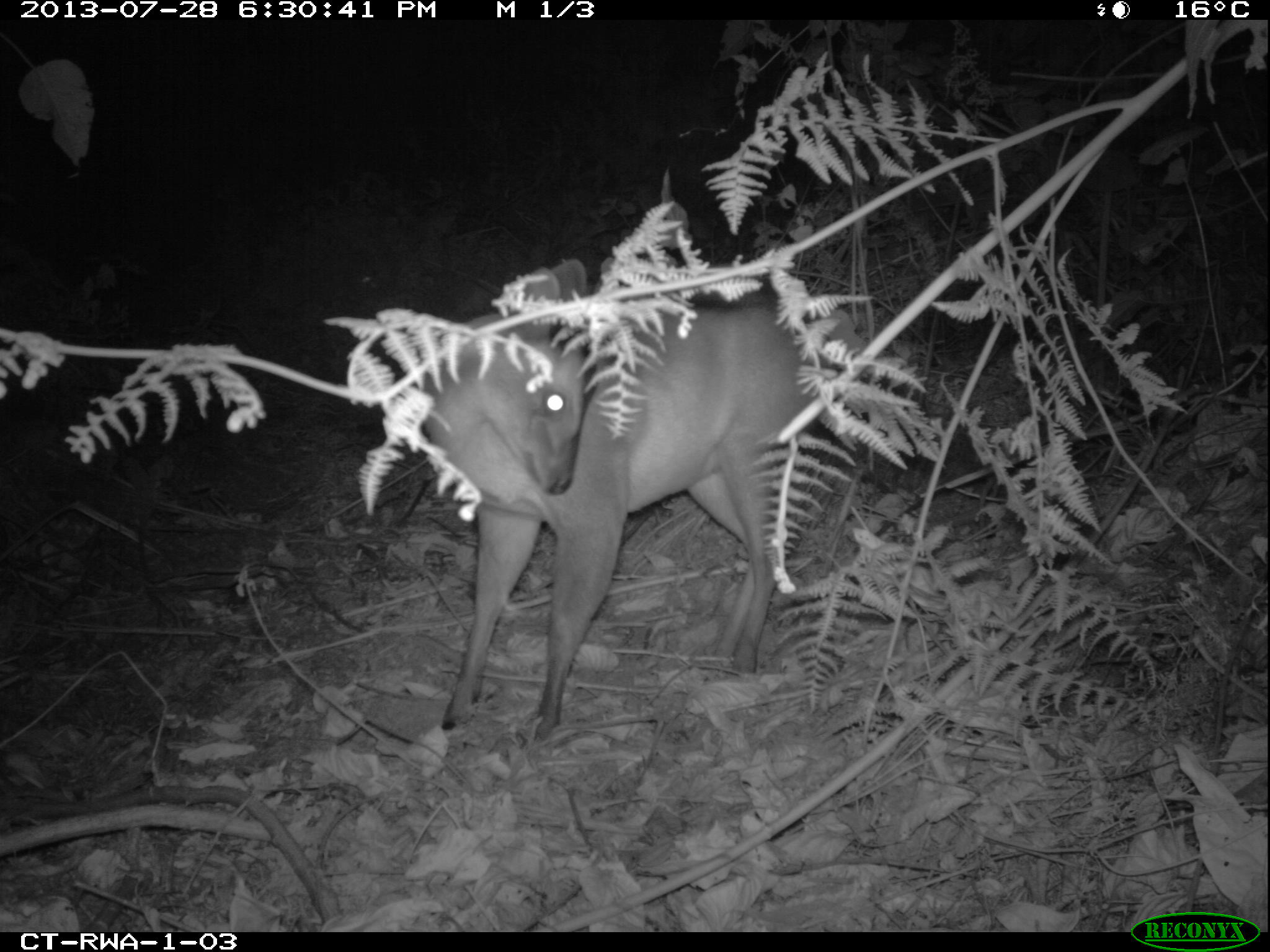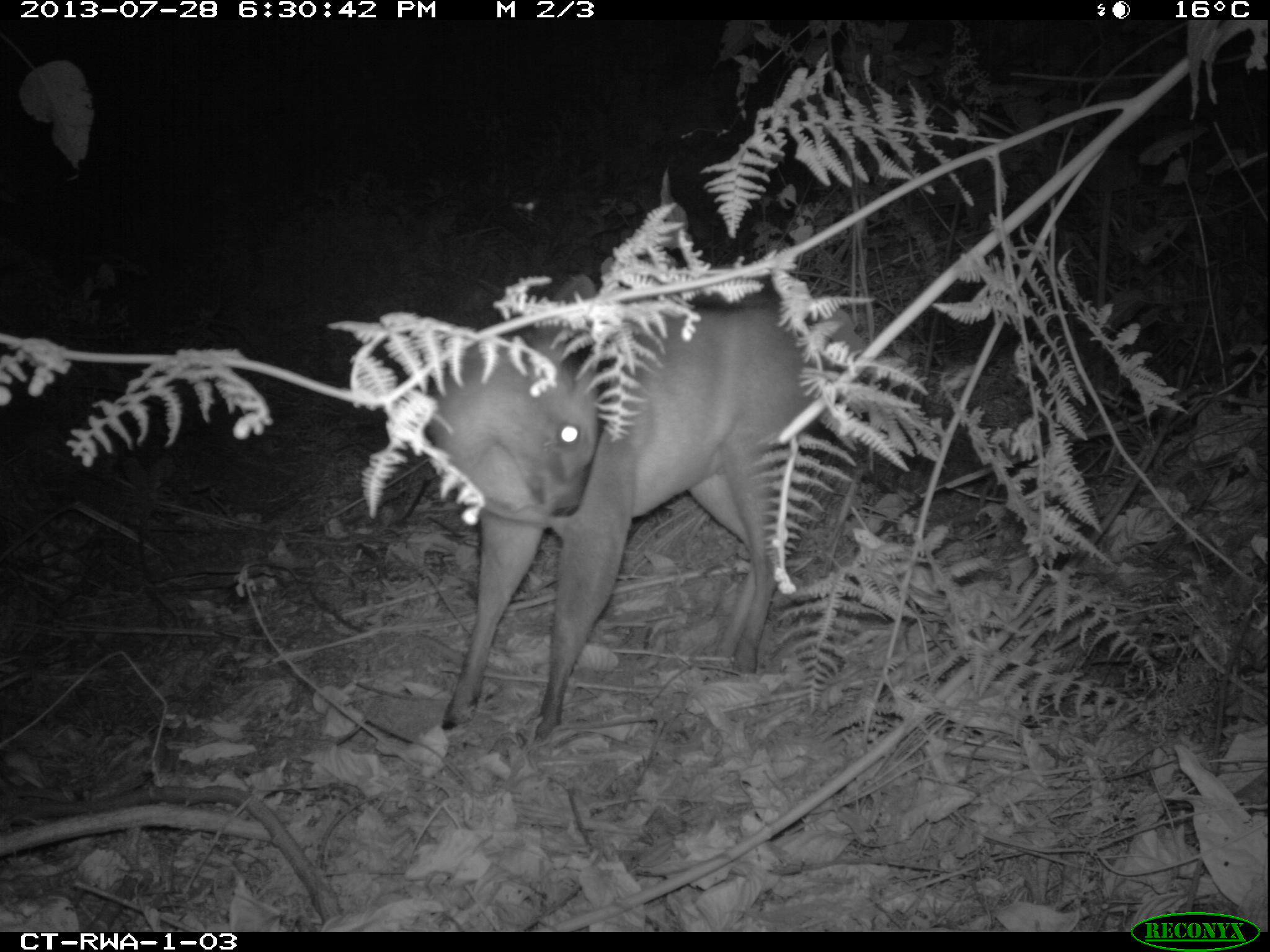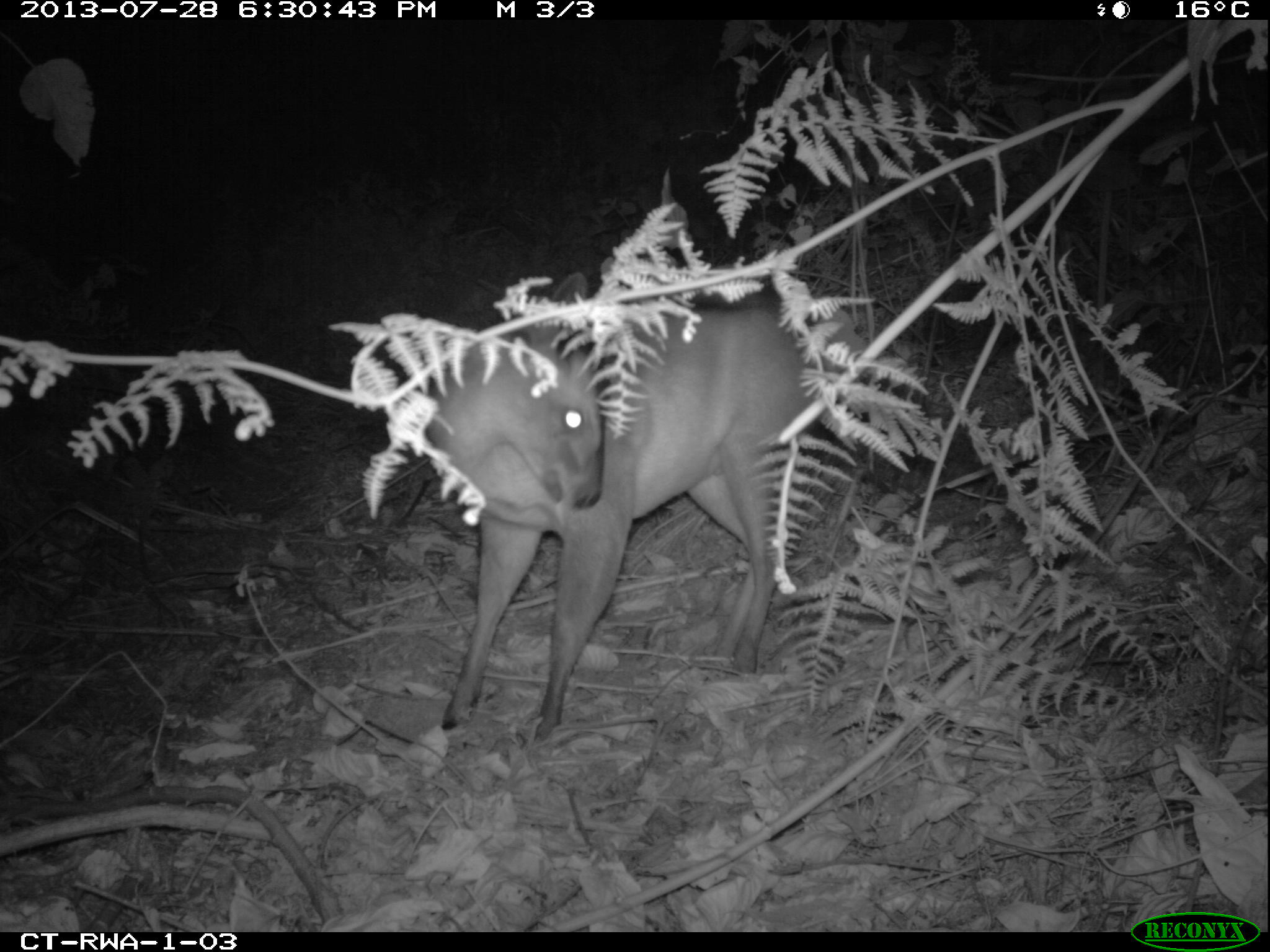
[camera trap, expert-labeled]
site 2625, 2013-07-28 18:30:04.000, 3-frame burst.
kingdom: Animalia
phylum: Chordata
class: Mammalia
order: Artiodactyla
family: Bovidae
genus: Cephalophus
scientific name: Cephalophus nigrifrons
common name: black-fronted duiker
Cephalophus nigrifrons (black-fronted duiker), count 2.